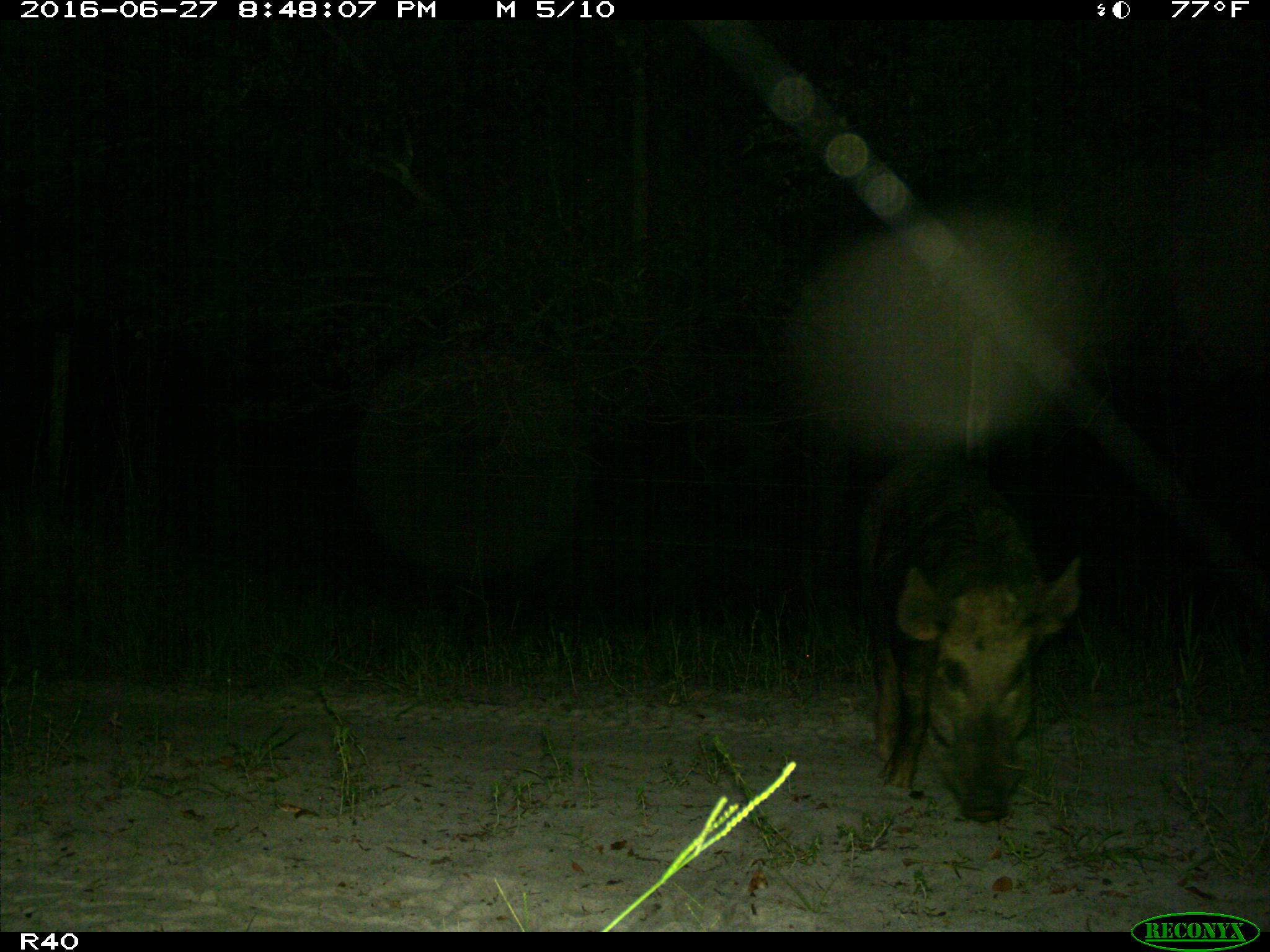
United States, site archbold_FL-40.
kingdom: Animalia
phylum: Chordata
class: Mammalia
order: Artiodactyla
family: Suidae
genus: Sus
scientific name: Sus scrofa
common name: wild boar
Sus scrofa (wild boar).